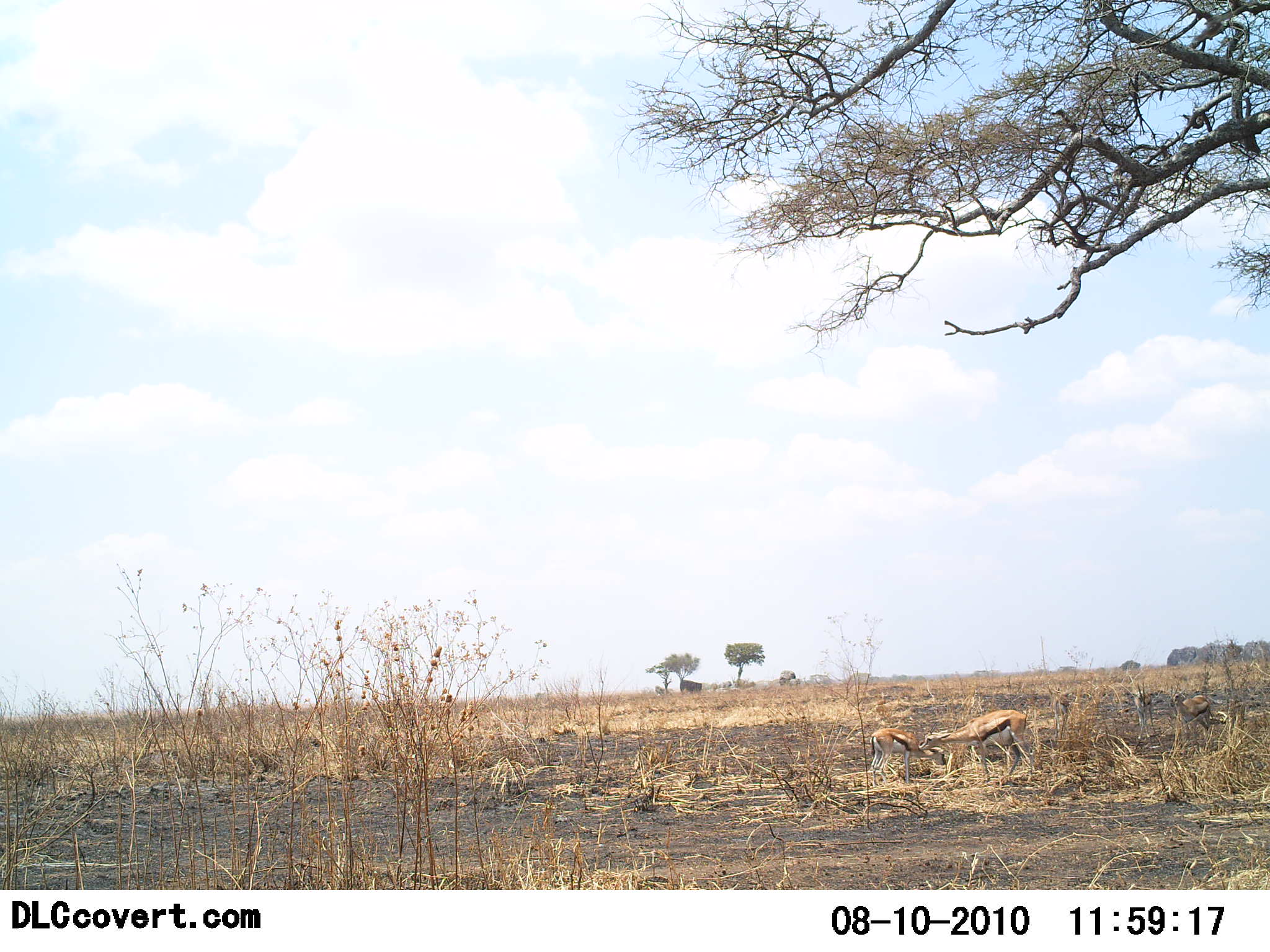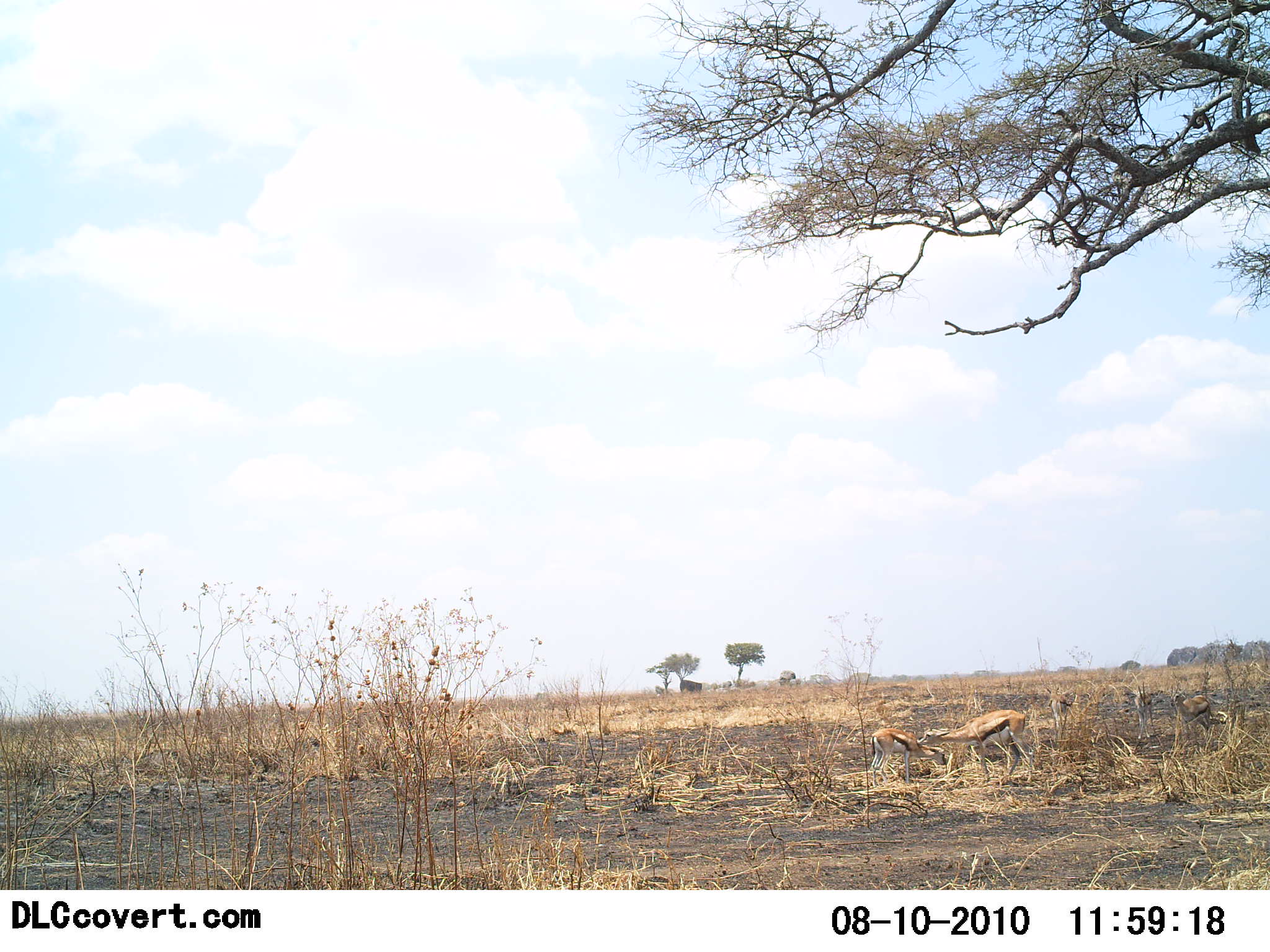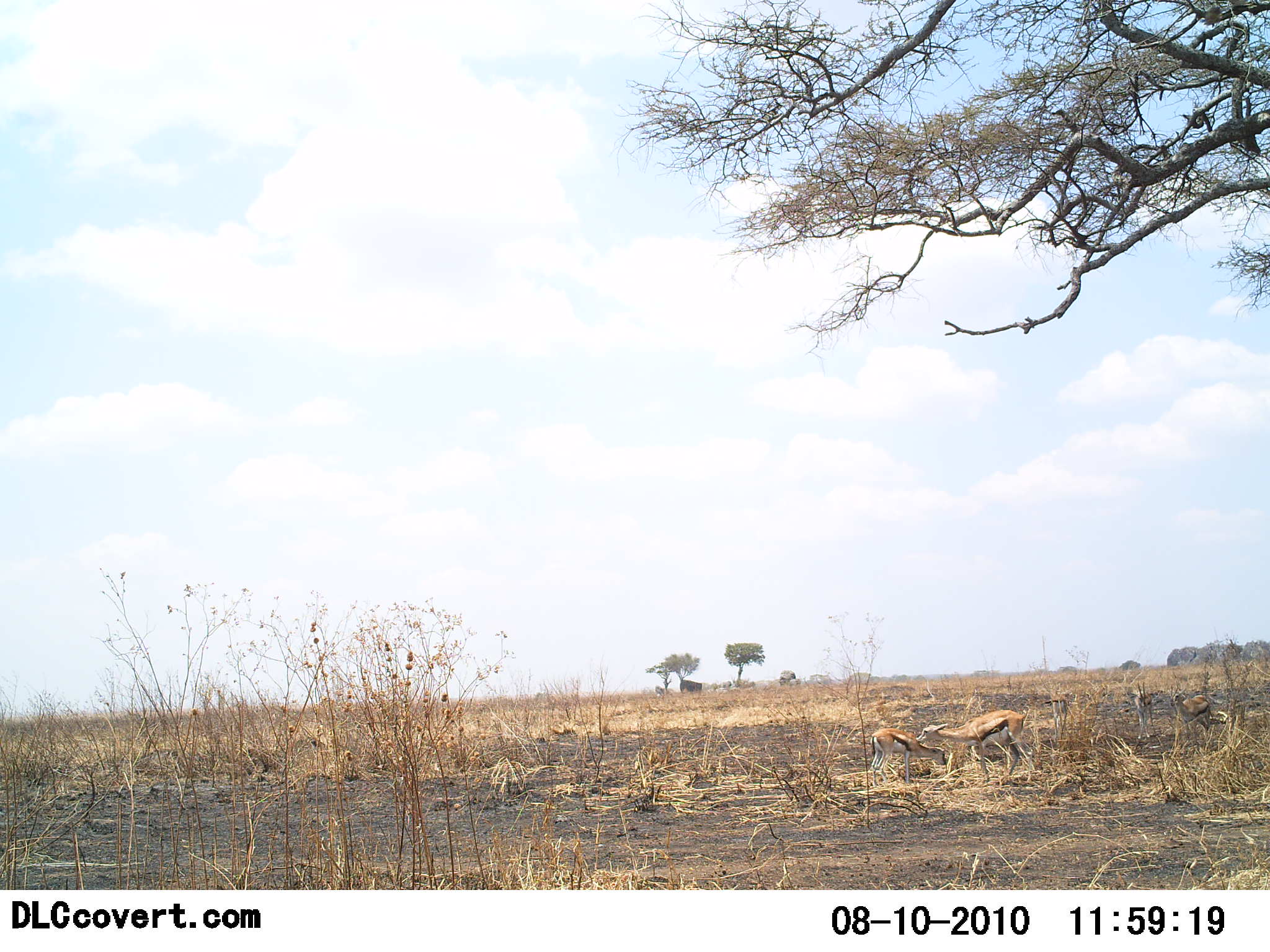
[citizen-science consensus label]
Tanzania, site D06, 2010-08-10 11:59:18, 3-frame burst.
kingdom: Animalia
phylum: Chordata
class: Mammalia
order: Artiodactyla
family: Bovidae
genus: Eudorcas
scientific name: Eudorcas thomsonii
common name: thomson's gazelle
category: gazellethomsons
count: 2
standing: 53%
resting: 7%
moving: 7%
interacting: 13%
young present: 27%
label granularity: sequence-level